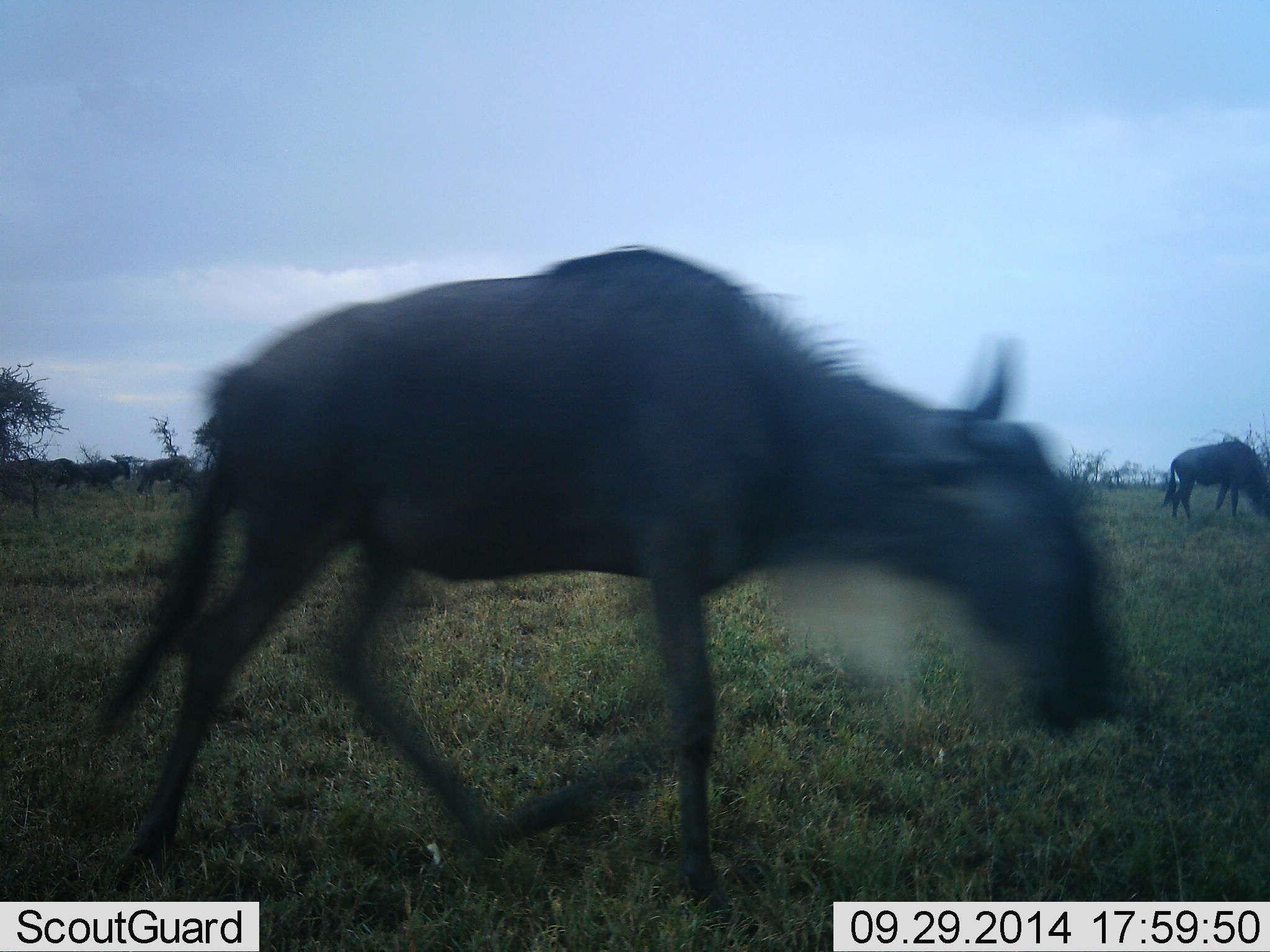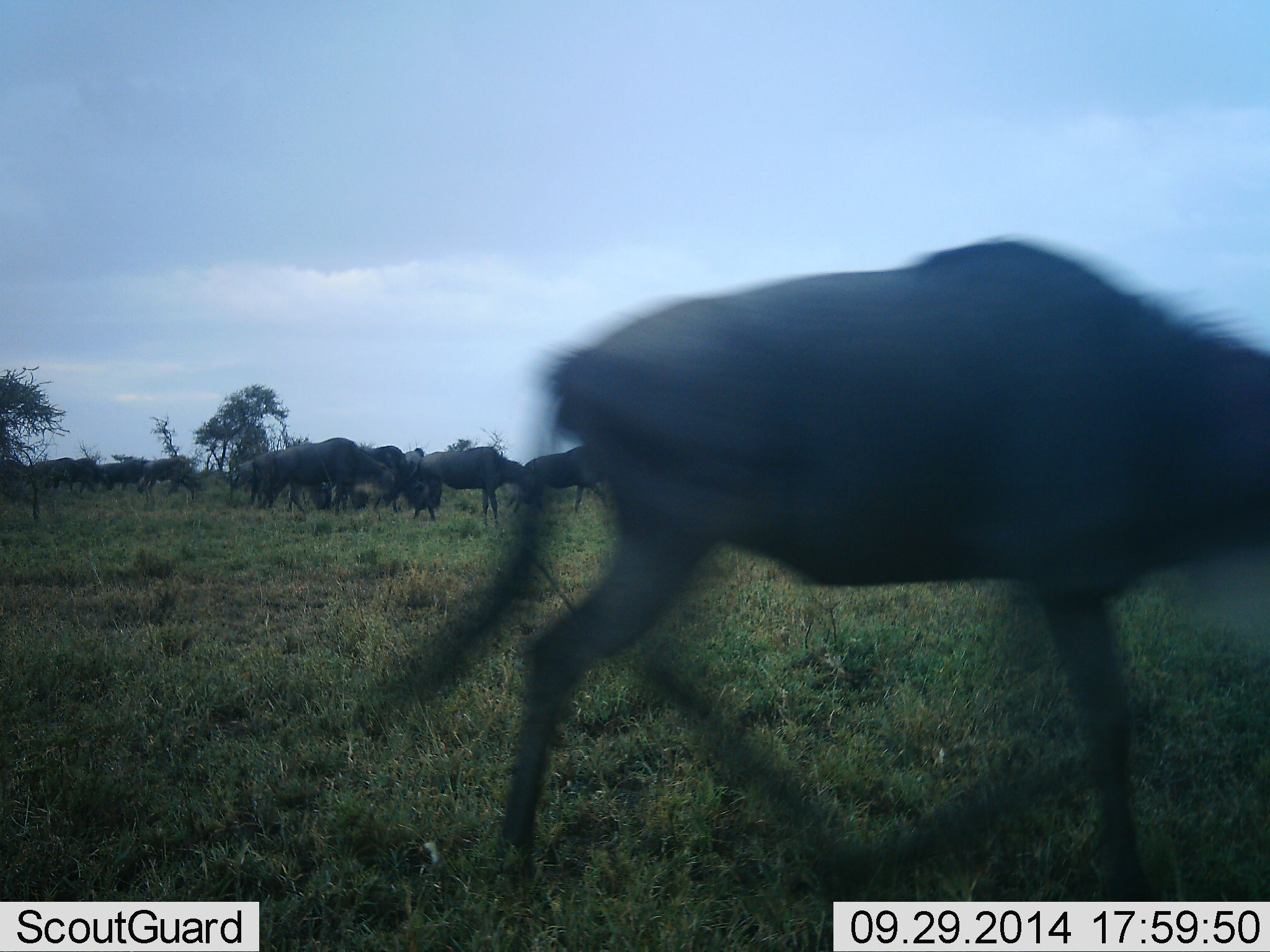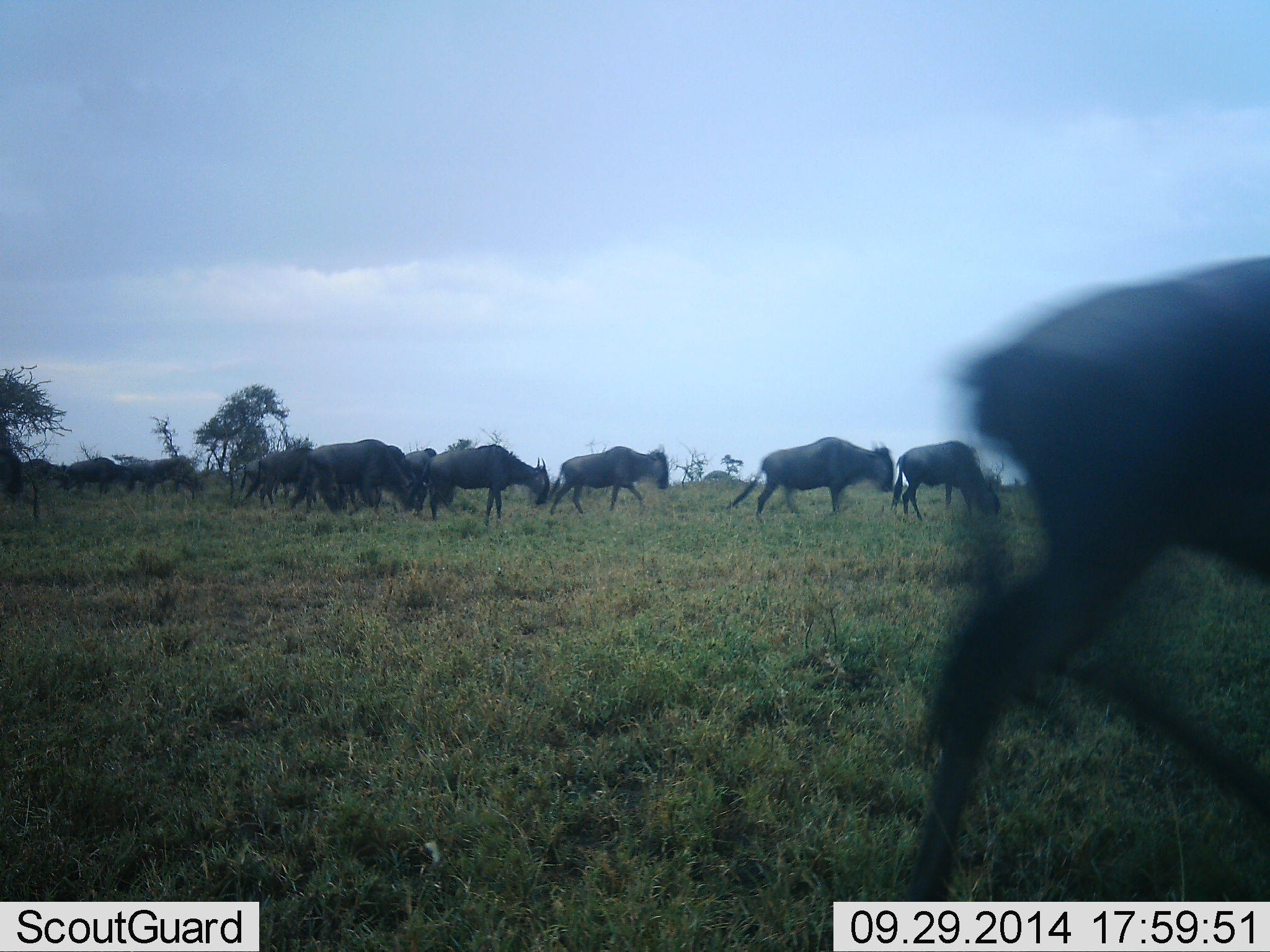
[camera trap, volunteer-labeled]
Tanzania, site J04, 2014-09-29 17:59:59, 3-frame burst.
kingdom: Animalia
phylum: Chordata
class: Mammalia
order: Artiodactyla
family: Bovidae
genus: Connochaetes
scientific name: Connochaetes taurinus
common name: blue wildebeest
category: wildebeest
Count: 11-50.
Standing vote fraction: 10%.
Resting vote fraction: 0%.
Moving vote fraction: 80%.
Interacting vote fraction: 10%.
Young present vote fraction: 0%.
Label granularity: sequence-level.